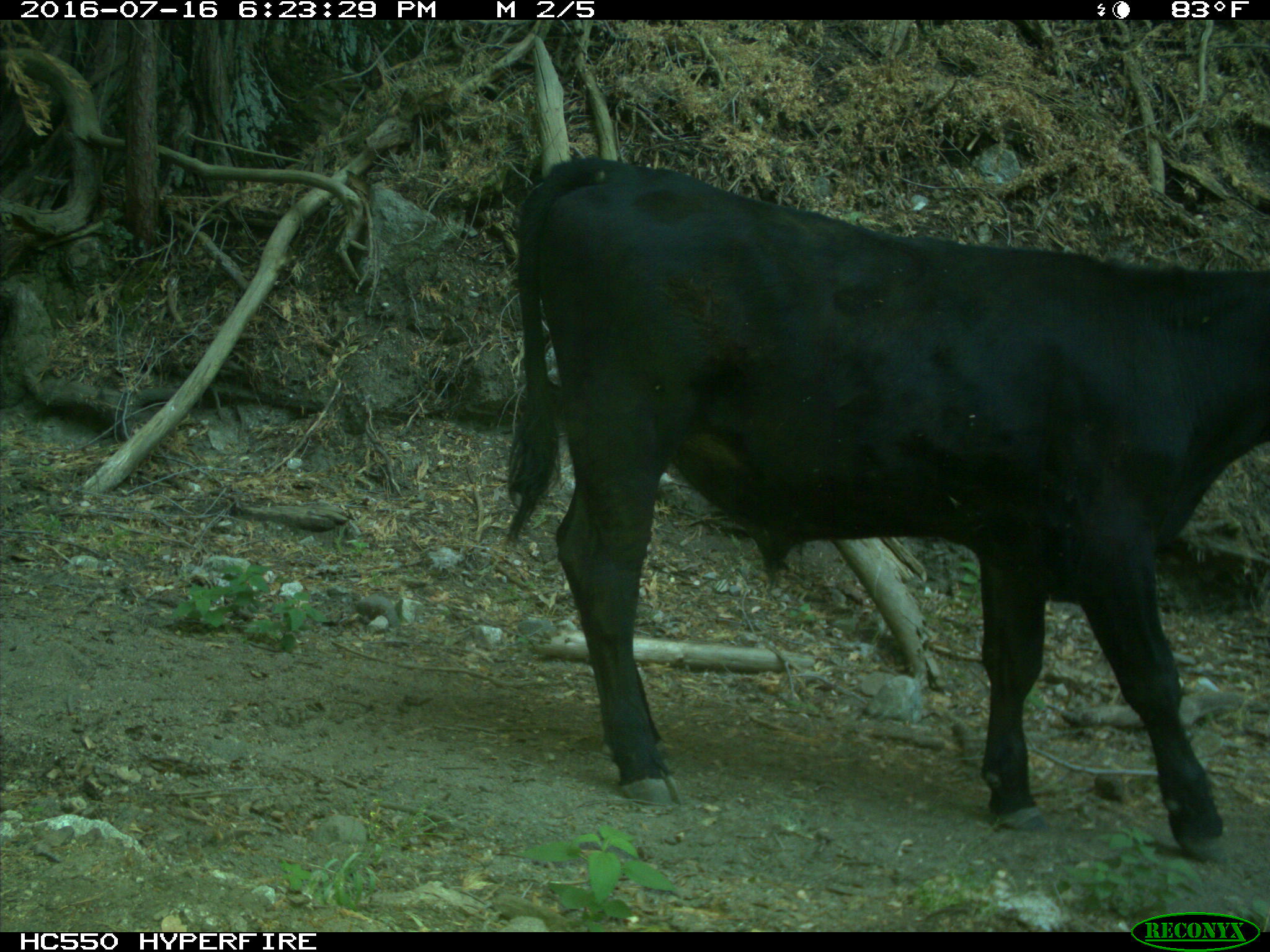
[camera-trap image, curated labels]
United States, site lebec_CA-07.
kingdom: Animalia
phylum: Chordata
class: Mammalia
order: Artiodactyla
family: Bovidae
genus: Bos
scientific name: Bos taurus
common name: domestic cow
Bos taurus (domestic cow).